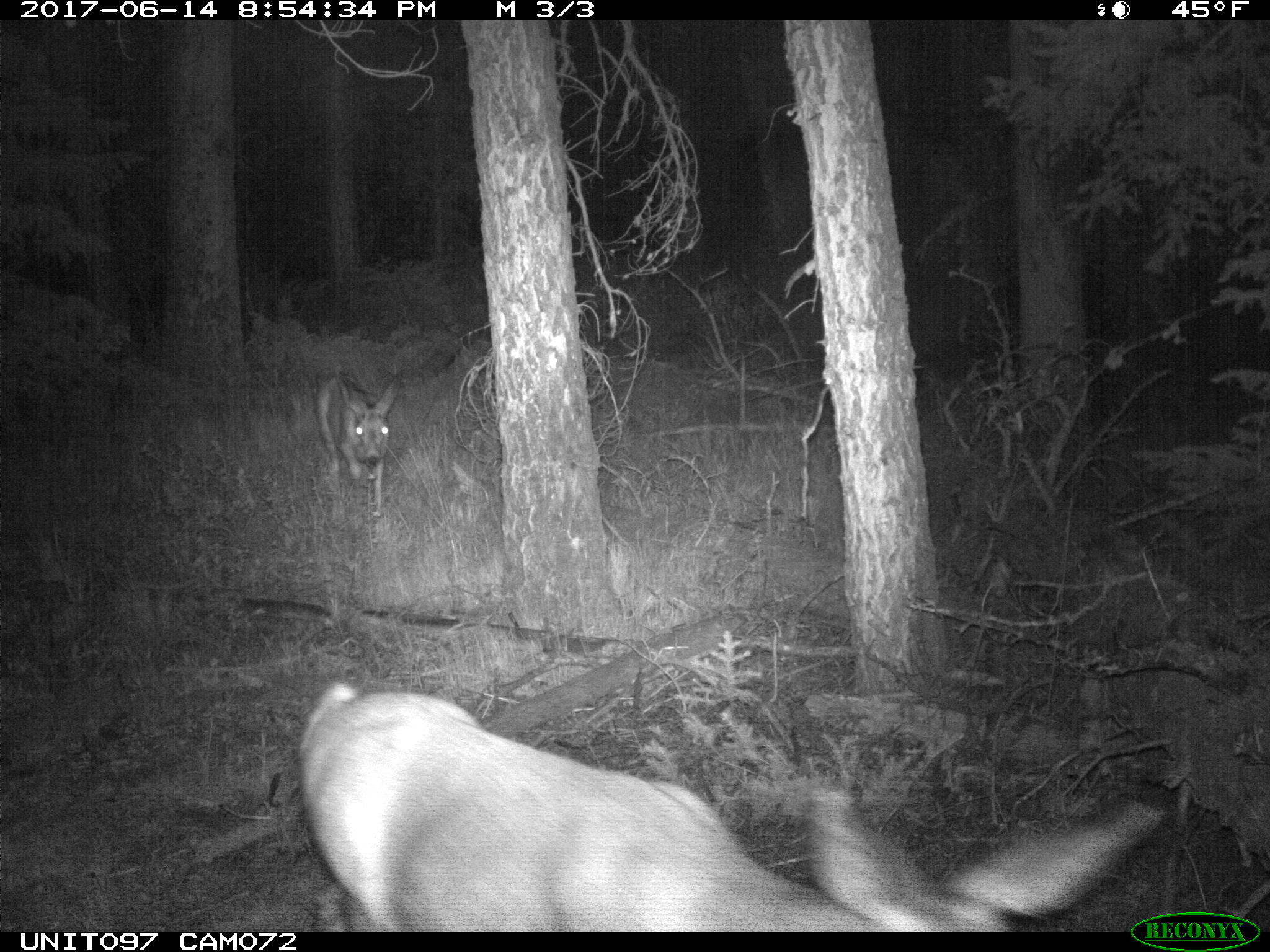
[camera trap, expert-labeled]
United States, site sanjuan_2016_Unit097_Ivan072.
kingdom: Animalia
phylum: Chordata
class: Mammalia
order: Artiodactyla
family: Cervidae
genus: Odocoileus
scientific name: Odocoileus hemionus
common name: mule deer